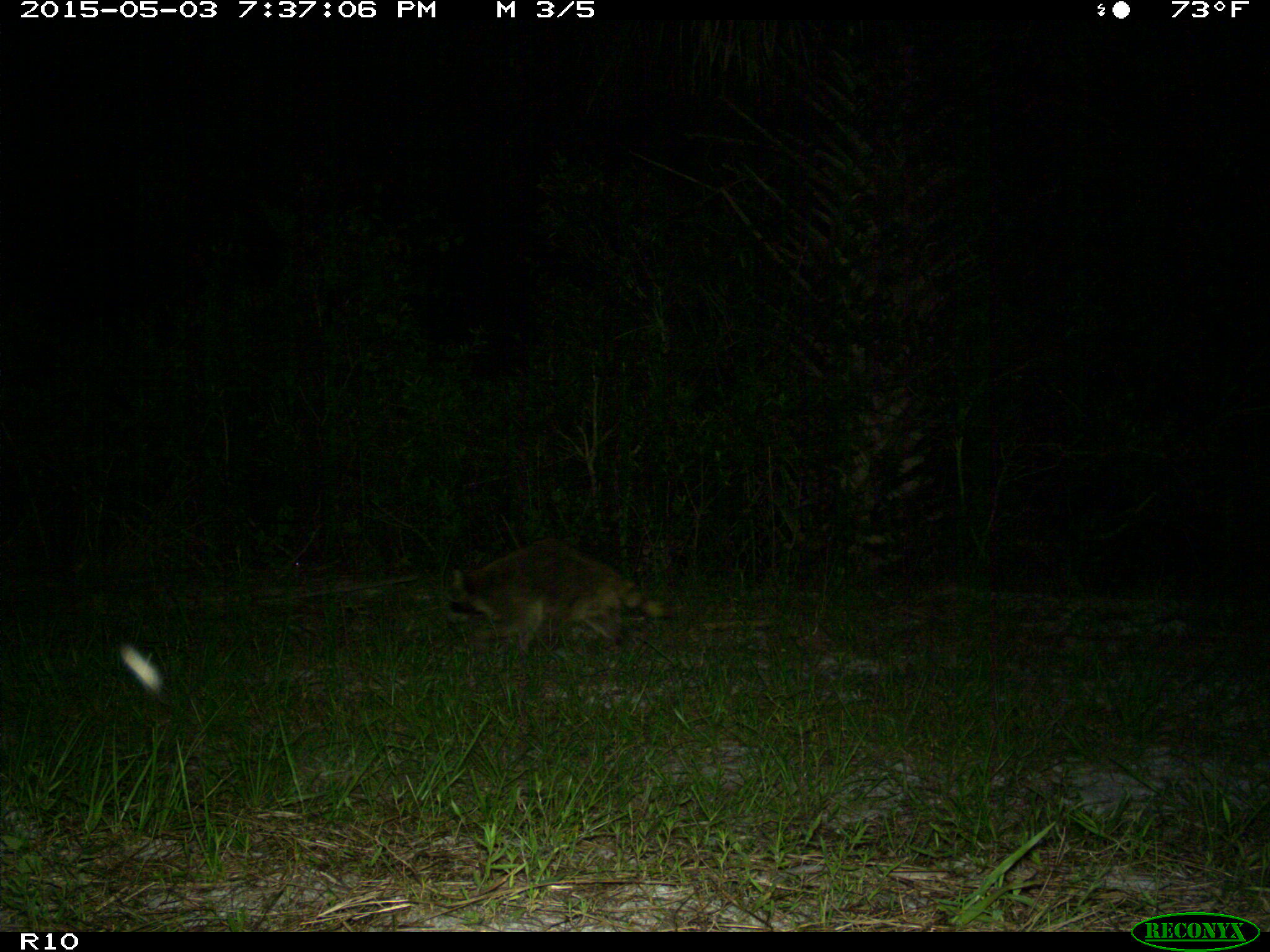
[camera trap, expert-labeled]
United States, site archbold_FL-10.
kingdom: Animalia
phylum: Chordata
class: Mammalia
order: Carnivora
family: Procyonidae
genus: Procyon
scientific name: Procyon lotor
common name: common raccoon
Procyon lotor (common raccoon).